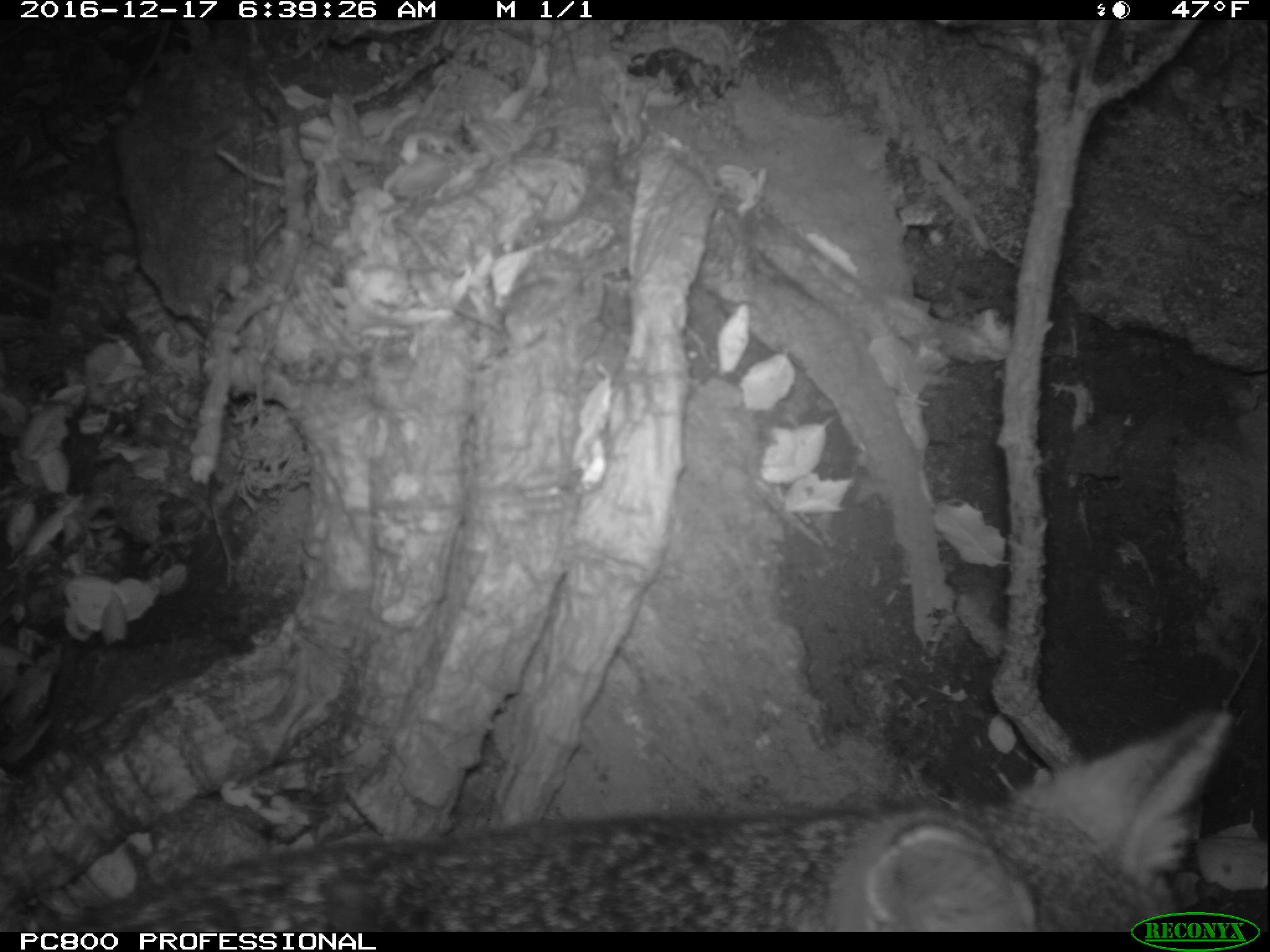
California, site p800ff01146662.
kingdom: Animalia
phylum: Chordata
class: Mammalia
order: Carnivora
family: Canidae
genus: Urocyon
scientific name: Urocyon littoralis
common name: island fox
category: fox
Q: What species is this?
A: Fox (island fox) (Urocyon littoralis).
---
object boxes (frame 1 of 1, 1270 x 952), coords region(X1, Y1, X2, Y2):
fox: region(63, 712, 1230, 932)